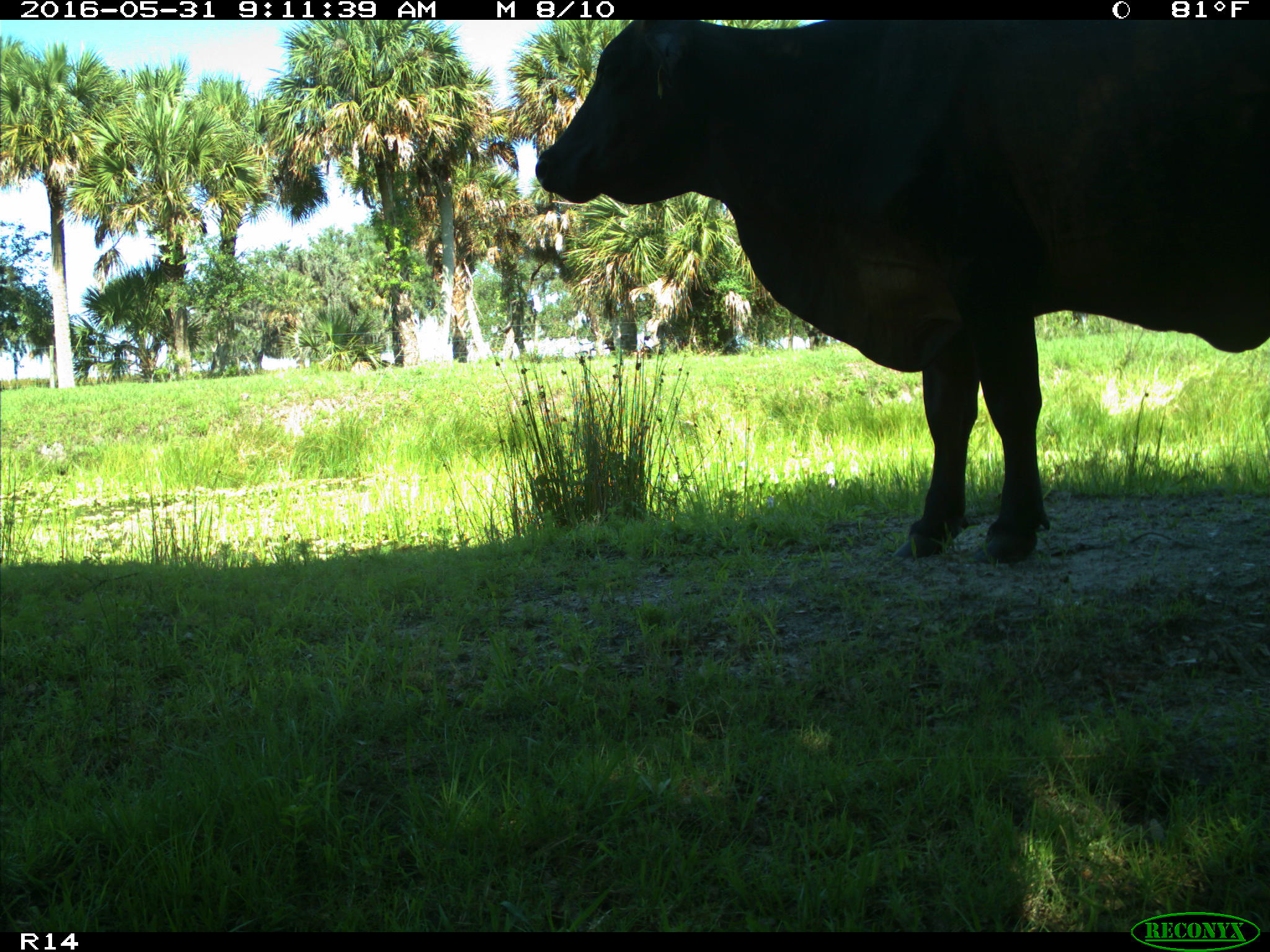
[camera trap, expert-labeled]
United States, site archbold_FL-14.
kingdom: Animalia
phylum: Chordata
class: Mammalia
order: Artiodactyla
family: Bovidae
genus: Bos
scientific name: Bos taurus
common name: domestic cow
Bos taurus (domestic cow).